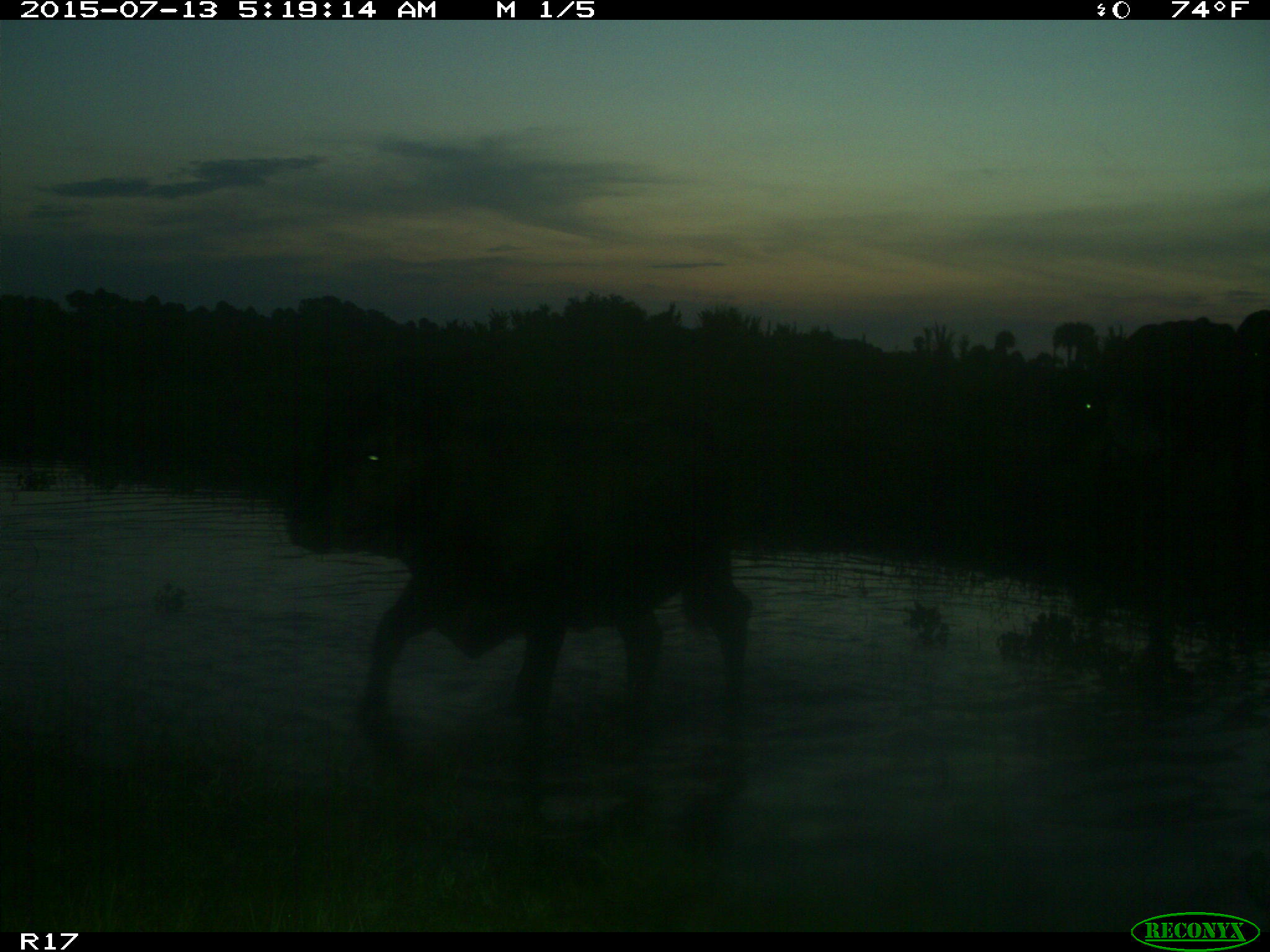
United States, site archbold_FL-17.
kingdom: Animalia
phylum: Chordata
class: Mammalia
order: Artiodactyla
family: Bovidae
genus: Bos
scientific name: Bos taurus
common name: domestic cow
Bos taurus (domestic cow).